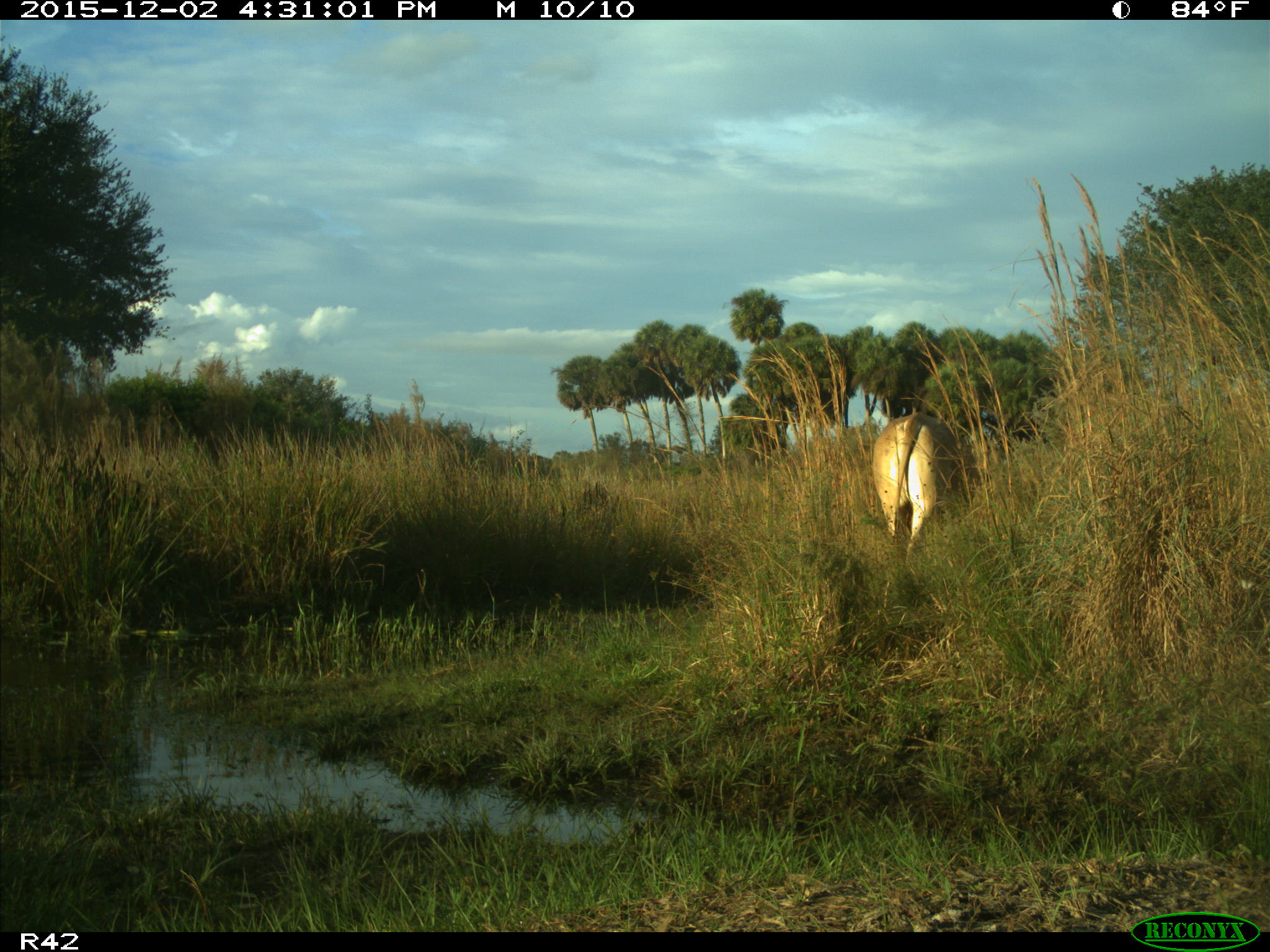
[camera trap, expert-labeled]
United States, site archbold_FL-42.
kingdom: Animalia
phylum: Chordata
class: Mammalia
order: Artiodactyla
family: Bovidae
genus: Bos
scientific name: Bos taurus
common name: domestic cow